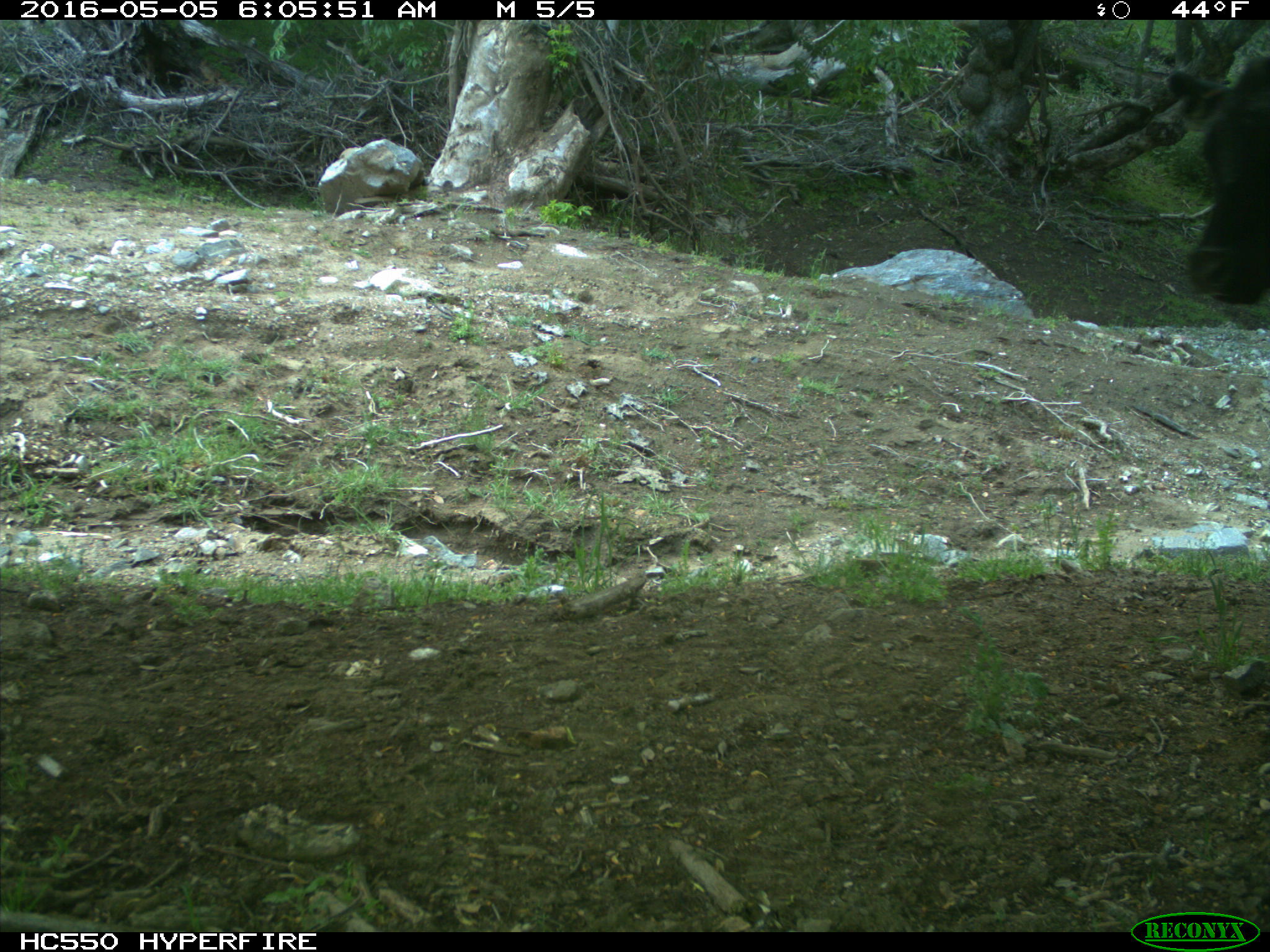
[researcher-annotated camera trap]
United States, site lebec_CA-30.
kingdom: Animalia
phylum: Chordata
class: Mammalia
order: Artiodactyla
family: Bovidae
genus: Bos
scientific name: Bos taurus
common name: domestic cow